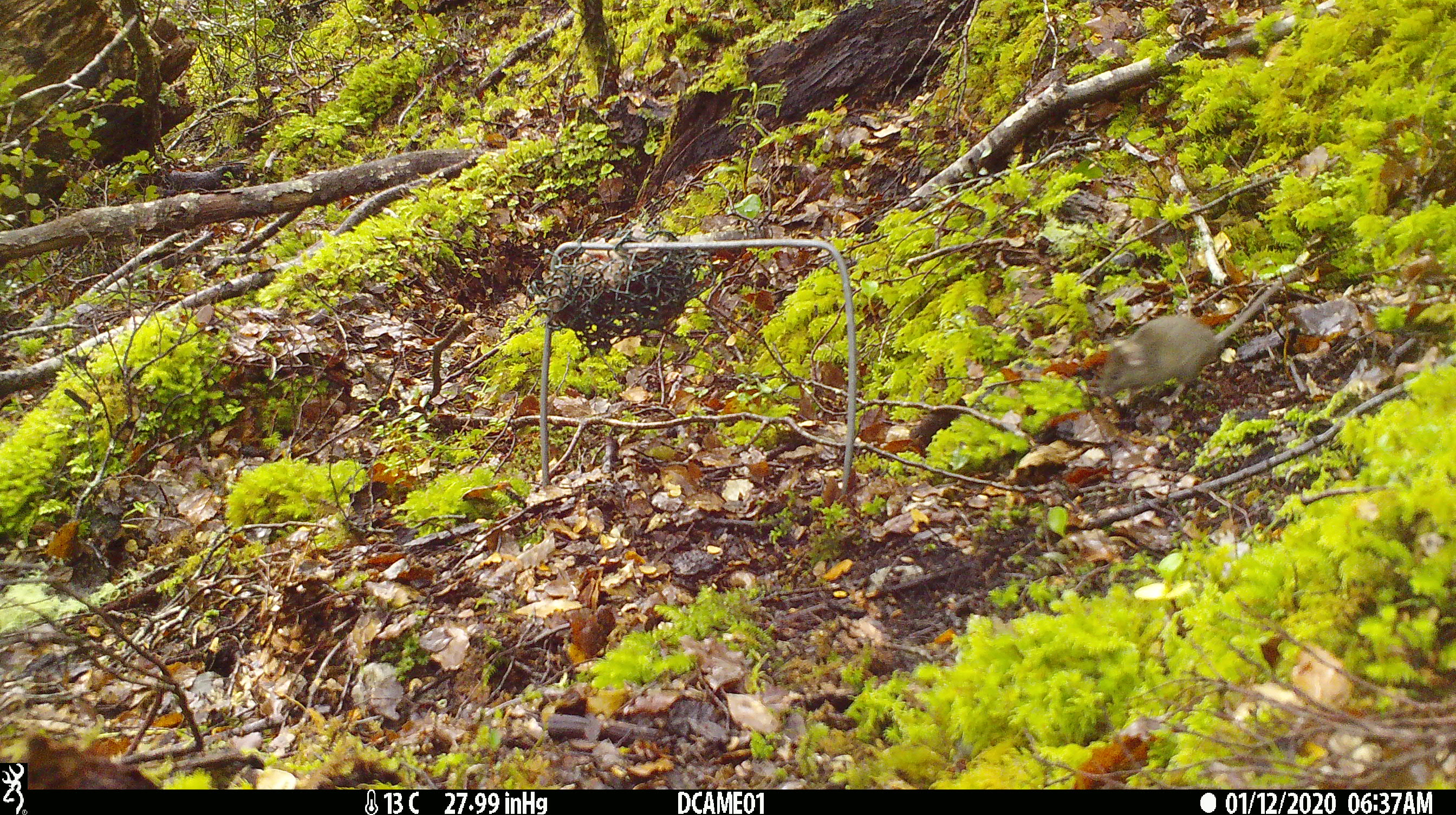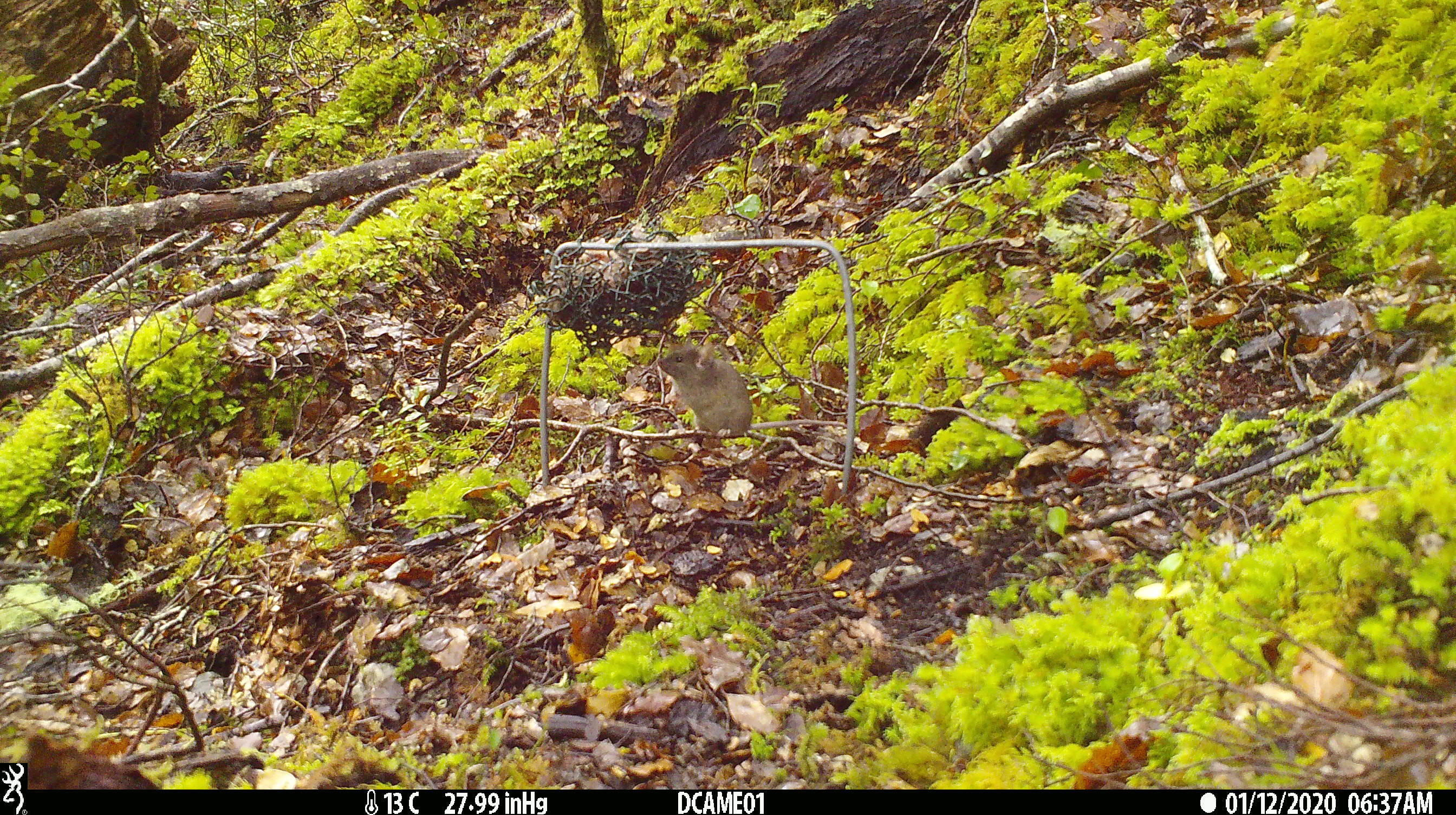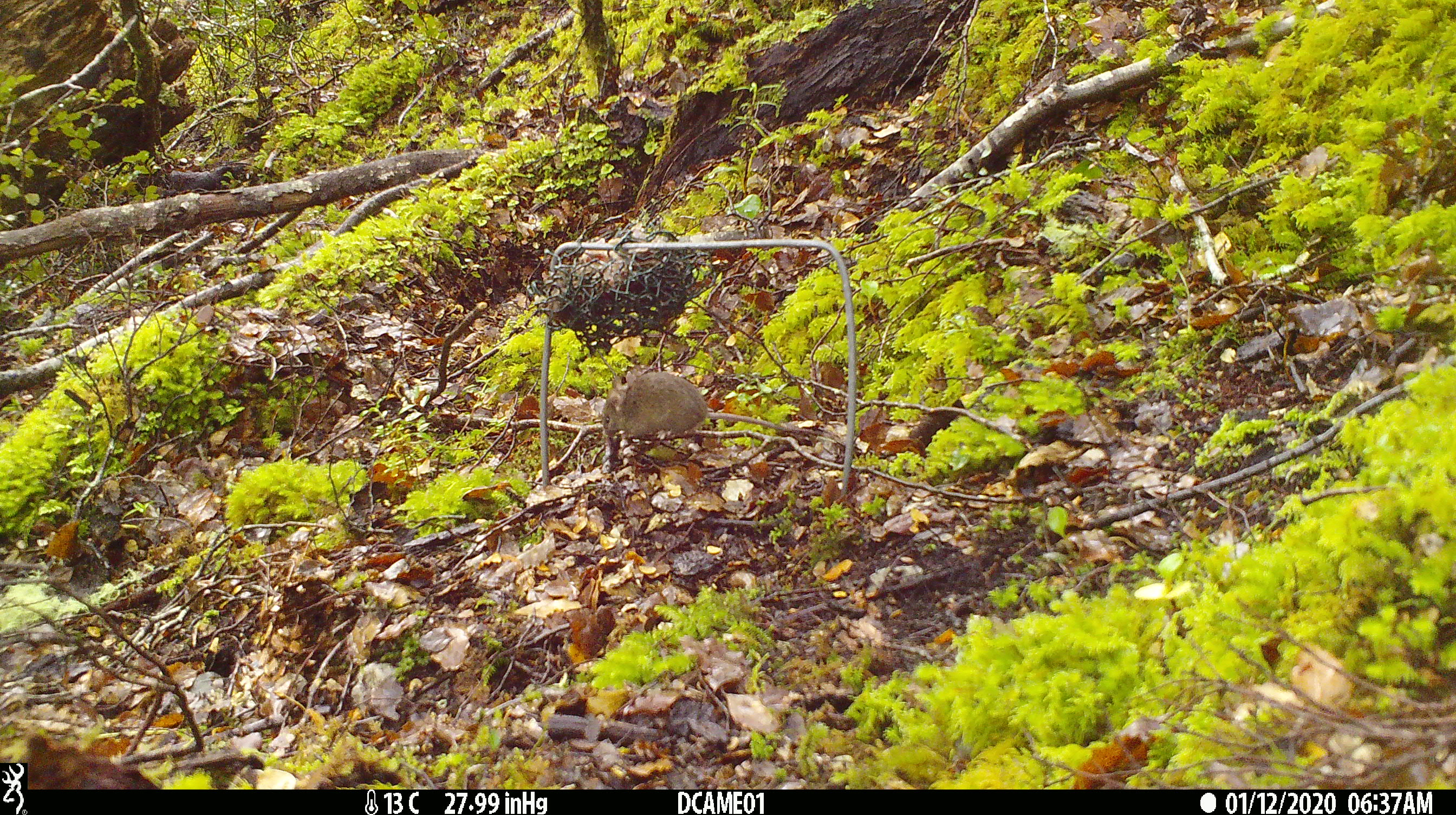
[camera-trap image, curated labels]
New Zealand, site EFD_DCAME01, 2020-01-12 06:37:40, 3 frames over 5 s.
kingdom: Animalia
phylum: Chordata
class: Mammalia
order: Rodentia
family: Muridae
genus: Mus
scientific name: Mus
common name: mouse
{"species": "mouse (Mus)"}